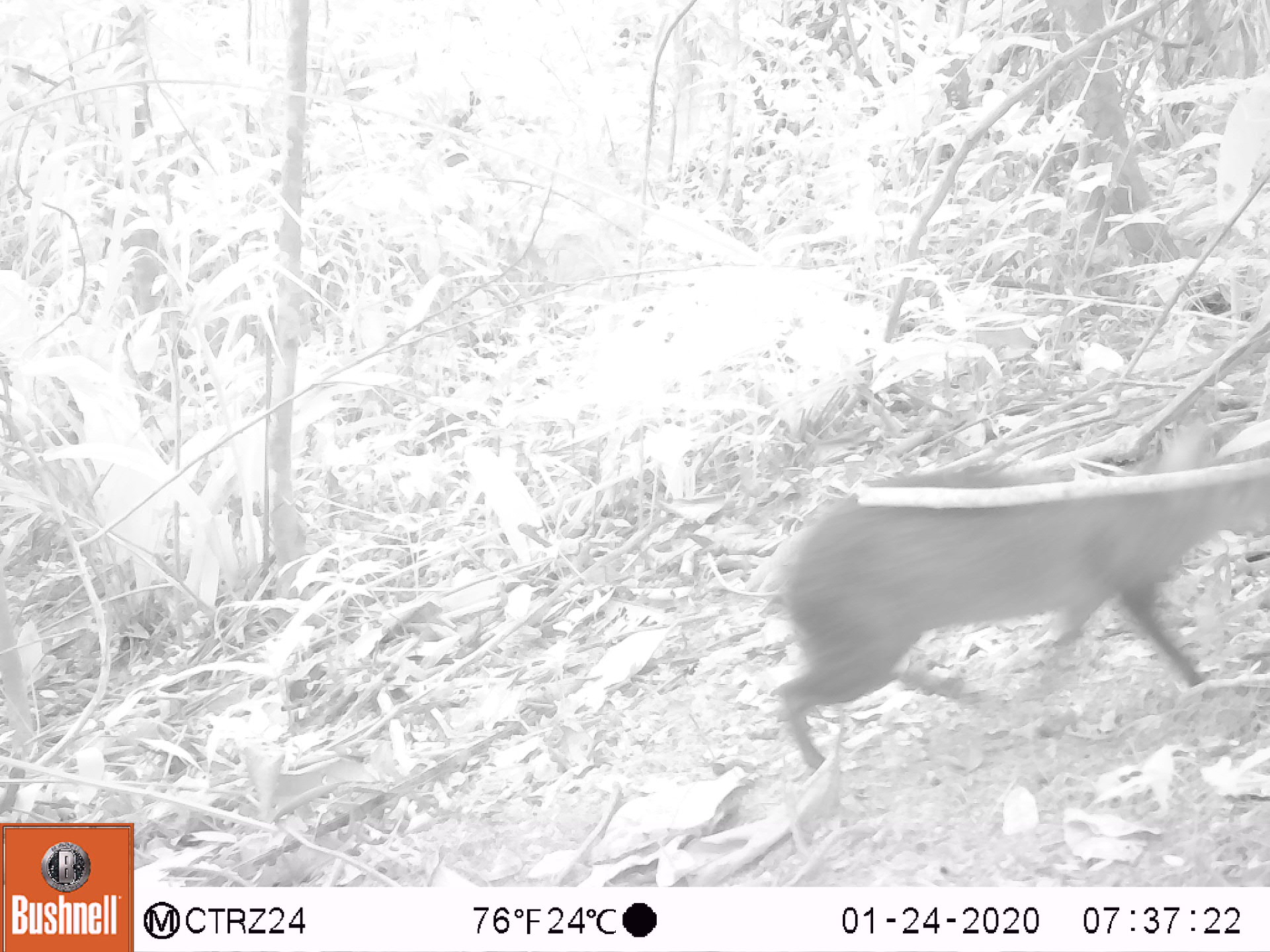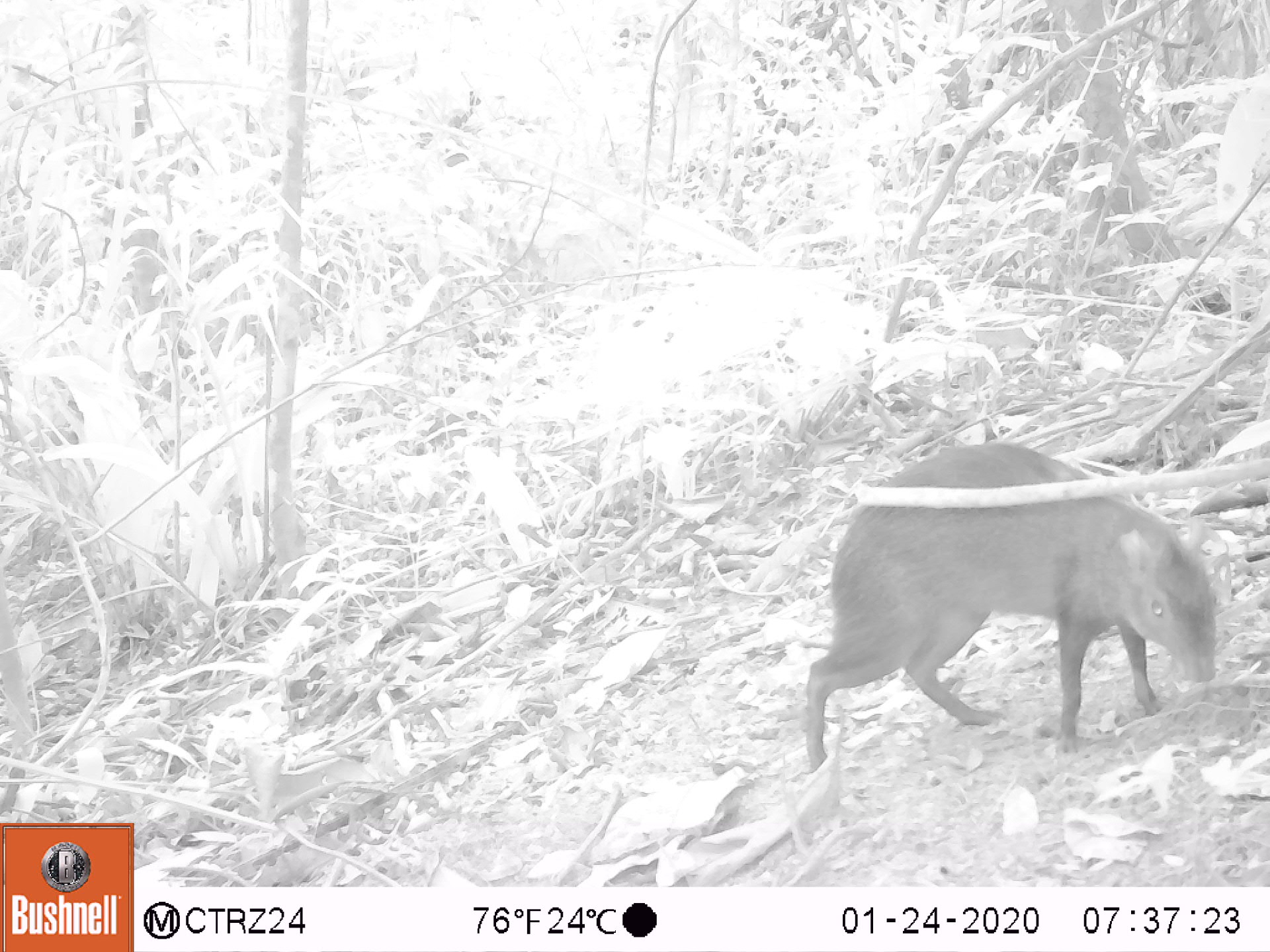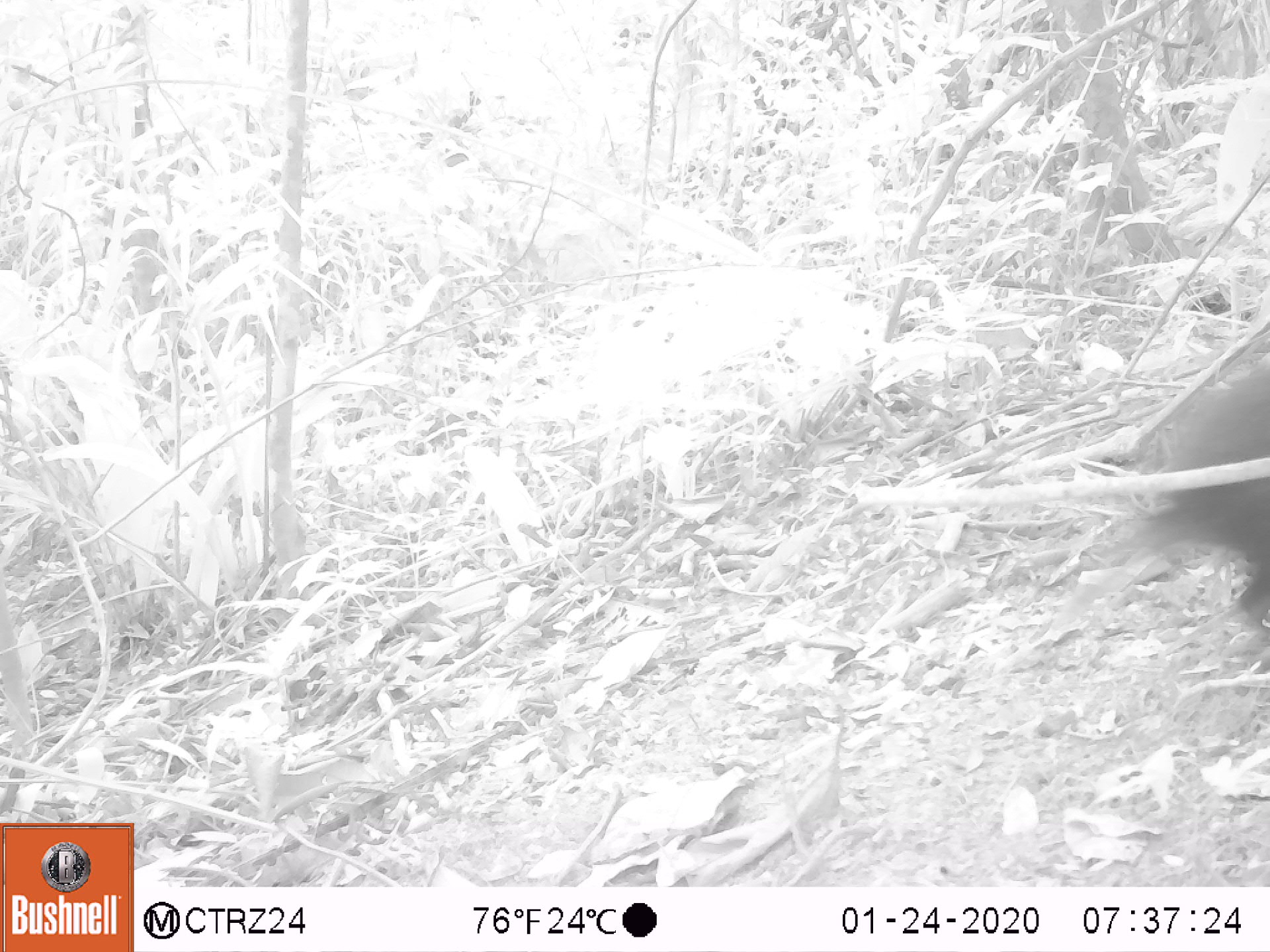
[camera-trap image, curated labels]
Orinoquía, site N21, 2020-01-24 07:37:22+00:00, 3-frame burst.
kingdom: Animalia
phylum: Chordata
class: Mammalia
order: Rodentia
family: Dasyproctidae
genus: Dasyprocta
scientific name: Dasyprocta fuliginosa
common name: black agouti